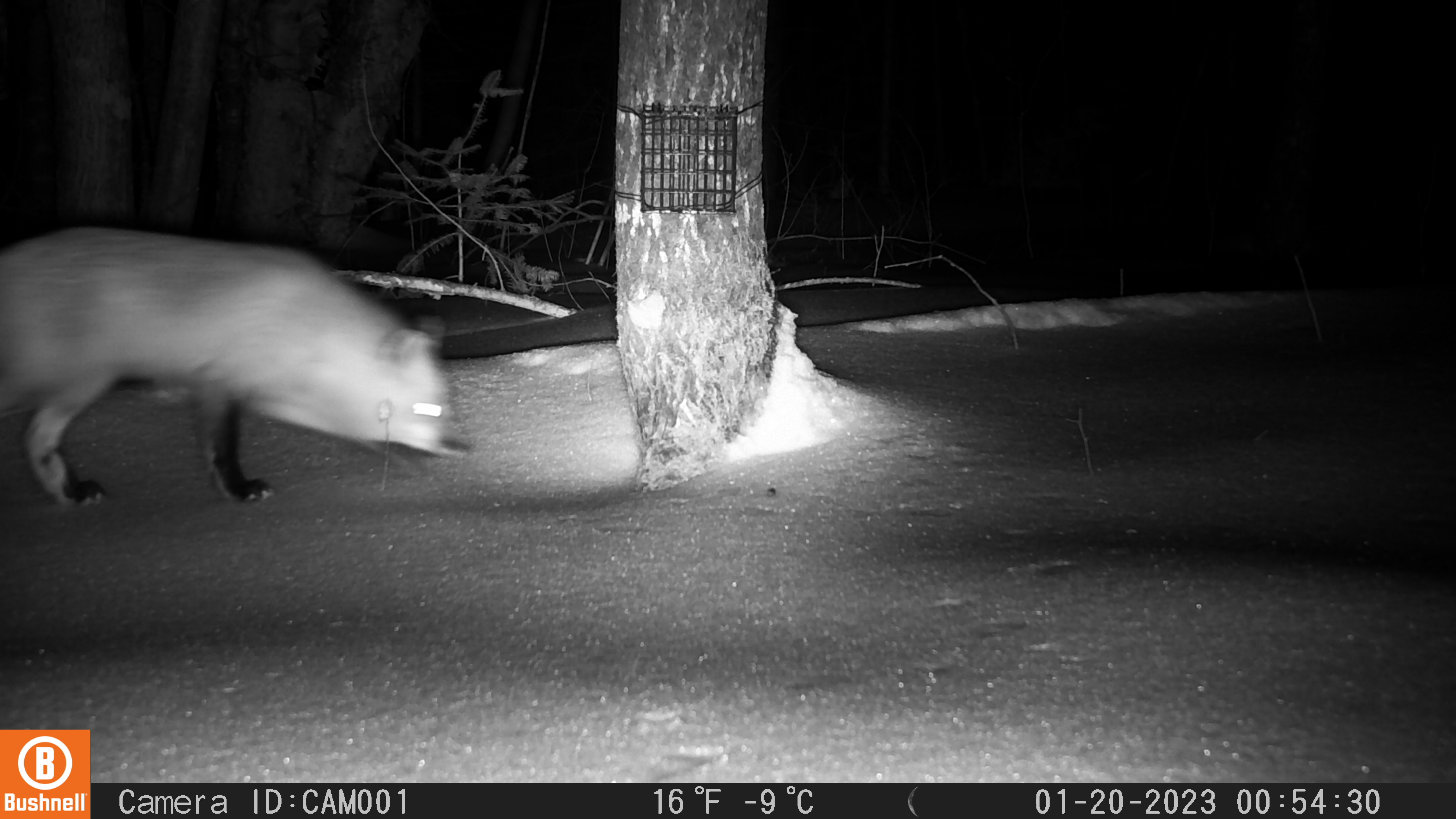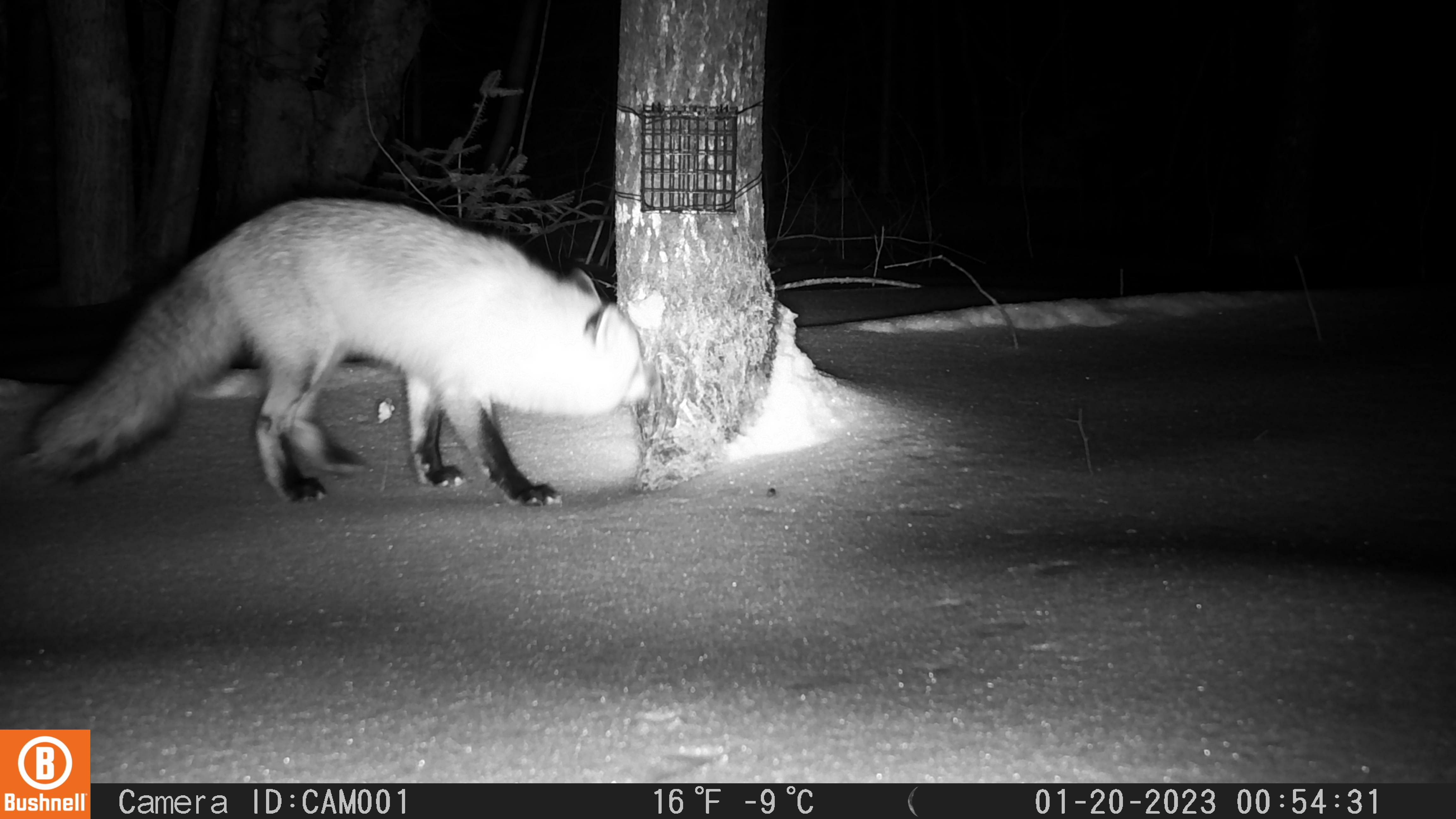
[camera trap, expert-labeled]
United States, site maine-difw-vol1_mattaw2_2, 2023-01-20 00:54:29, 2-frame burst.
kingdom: Animalia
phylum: Chordata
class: Mammalia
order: Carnivora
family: Canidae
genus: Vulpes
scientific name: Vulpes vulpes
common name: red fox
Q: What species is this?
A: Red fox (Vulpes vulpes).